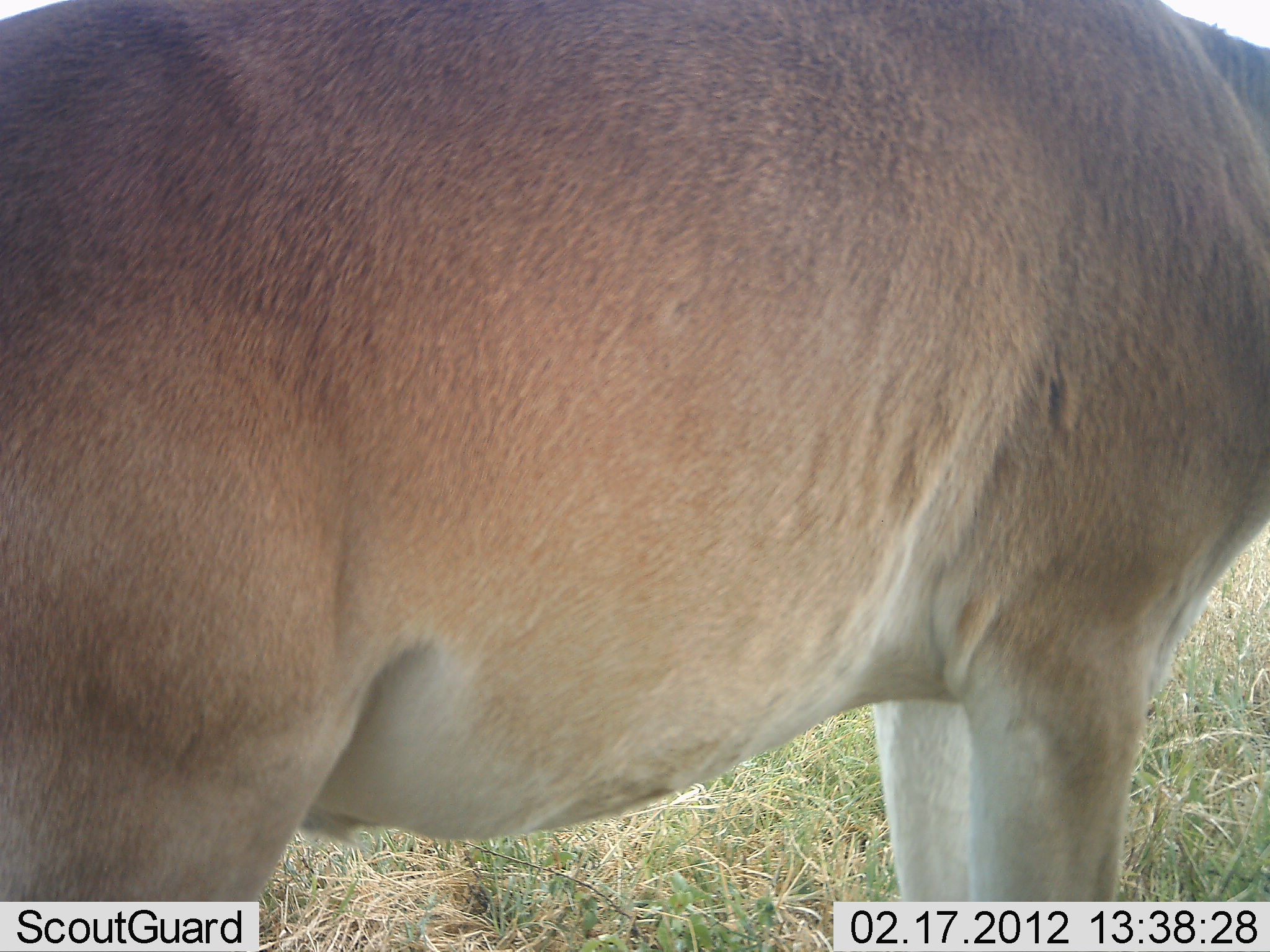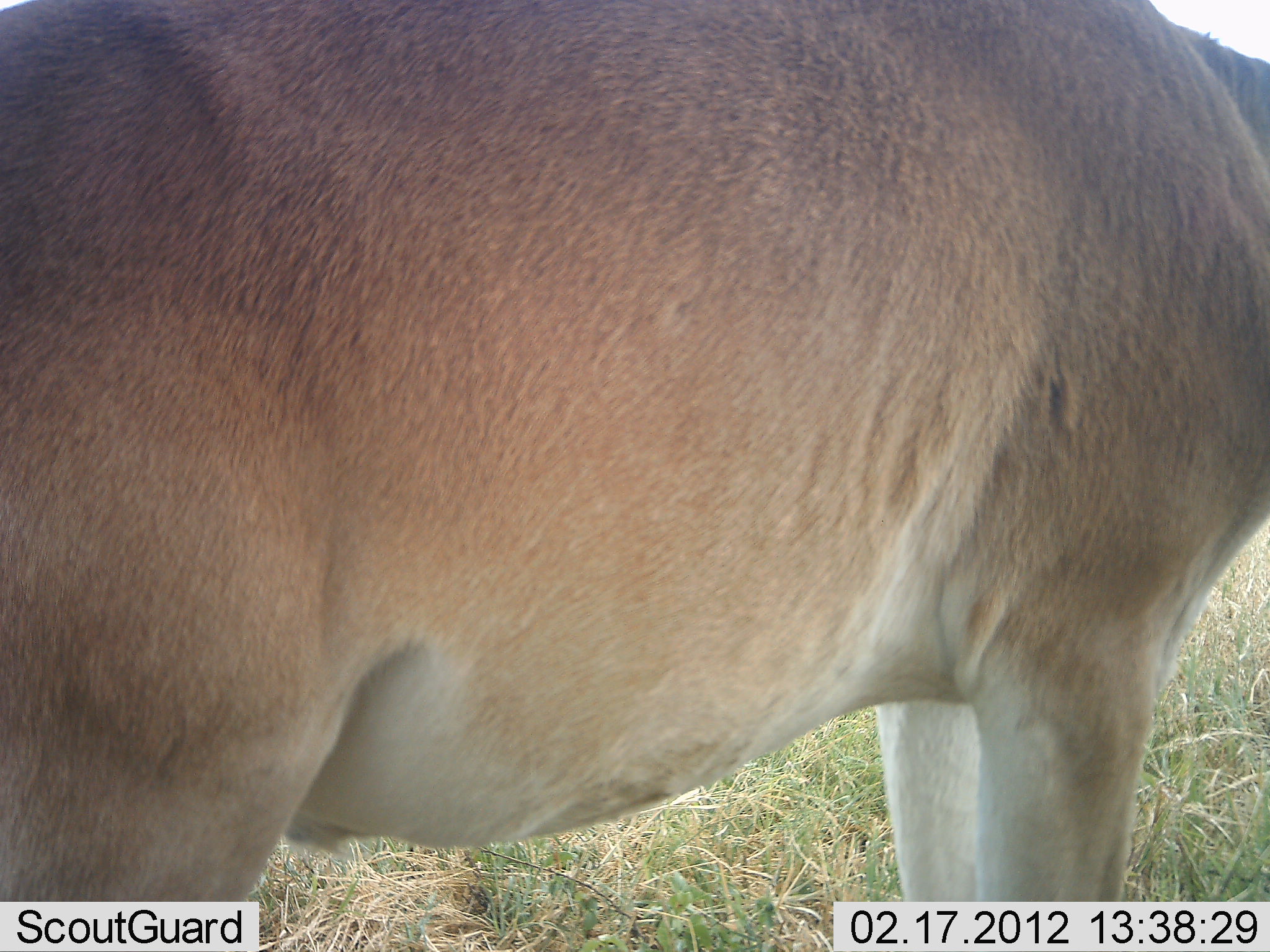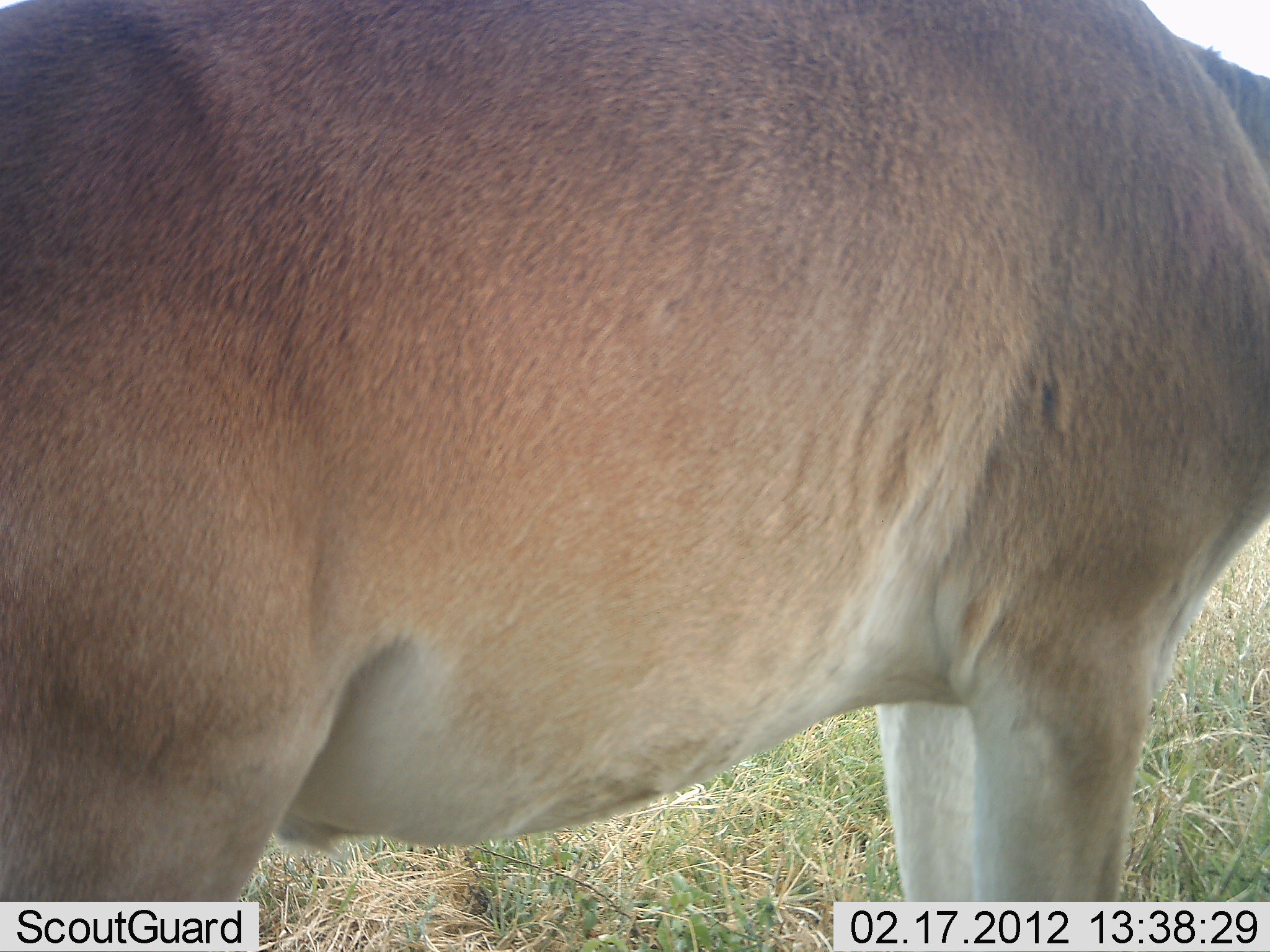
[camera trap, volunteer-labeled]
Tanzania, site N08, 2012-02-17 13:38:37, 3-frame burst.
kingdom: Animalia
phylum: Chordata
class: Mammalia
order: Artiodactyla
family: Bovidae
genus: Alcelaphus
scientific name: Alcelaphus buselaphus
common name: hartebeest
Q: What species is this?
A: Hartebeest (Alcelaphus buselaphus).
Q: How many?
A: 1.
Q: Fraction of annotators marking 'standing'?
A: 100%.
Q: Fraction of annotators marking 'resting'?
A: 0%.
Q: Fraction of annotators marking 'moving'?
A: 0%.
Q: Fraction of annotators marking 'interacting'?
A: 0%.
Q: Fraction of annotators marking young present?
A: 8%.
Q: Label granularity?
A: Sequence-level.